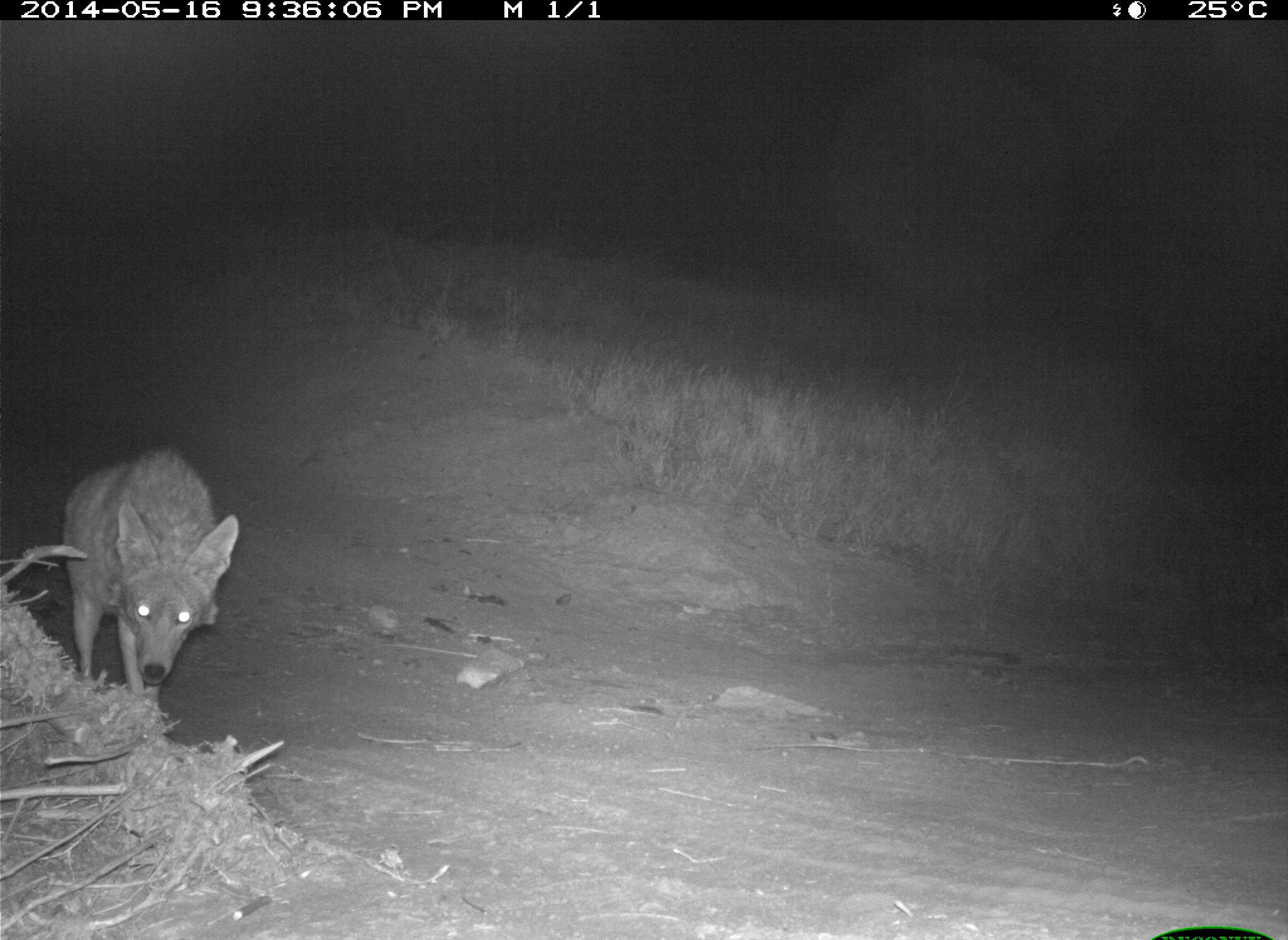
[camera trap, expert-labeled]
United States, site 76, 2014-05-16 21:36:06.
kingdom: Animalia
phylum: Chordata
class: Mammalia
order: Carnivora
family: Canidae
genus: Canis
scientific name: Canis latrans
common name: coyote